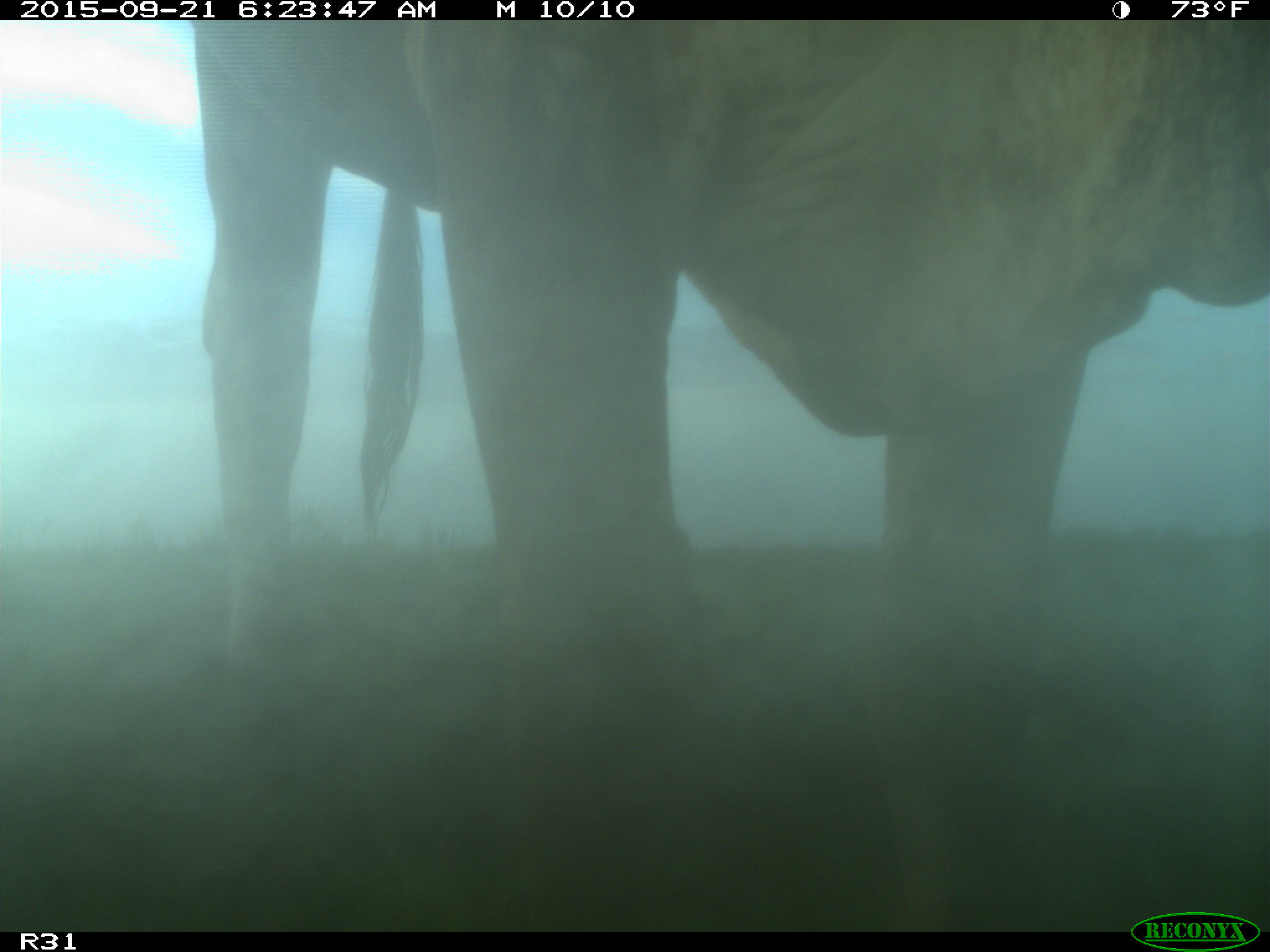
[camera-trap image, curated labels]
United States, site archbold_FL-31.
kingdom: Animalia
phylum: Chordata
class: Mammalia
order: Artiodactyla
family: Bovidae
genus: Bos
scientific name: Bos taurus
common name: domestic cow